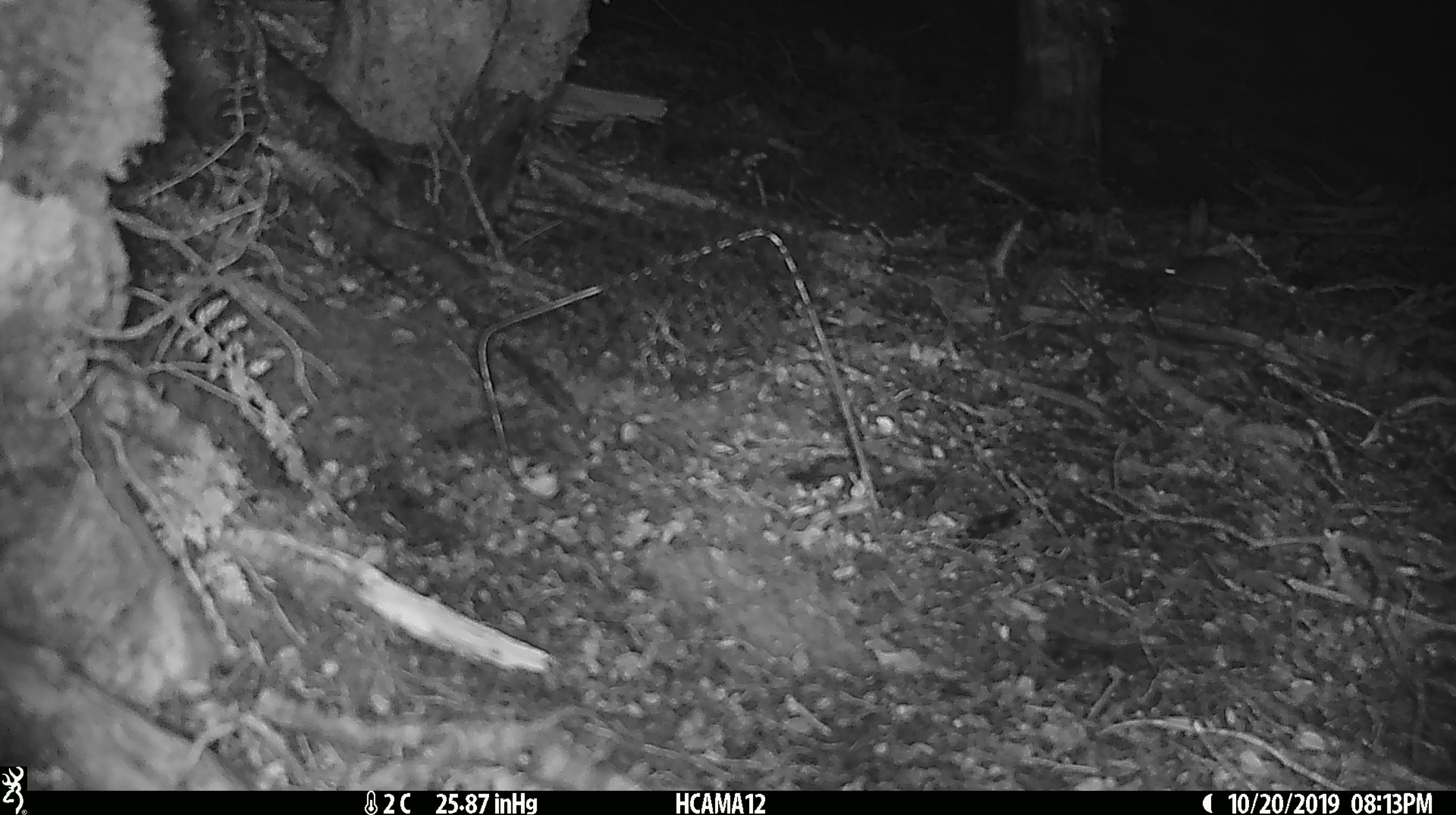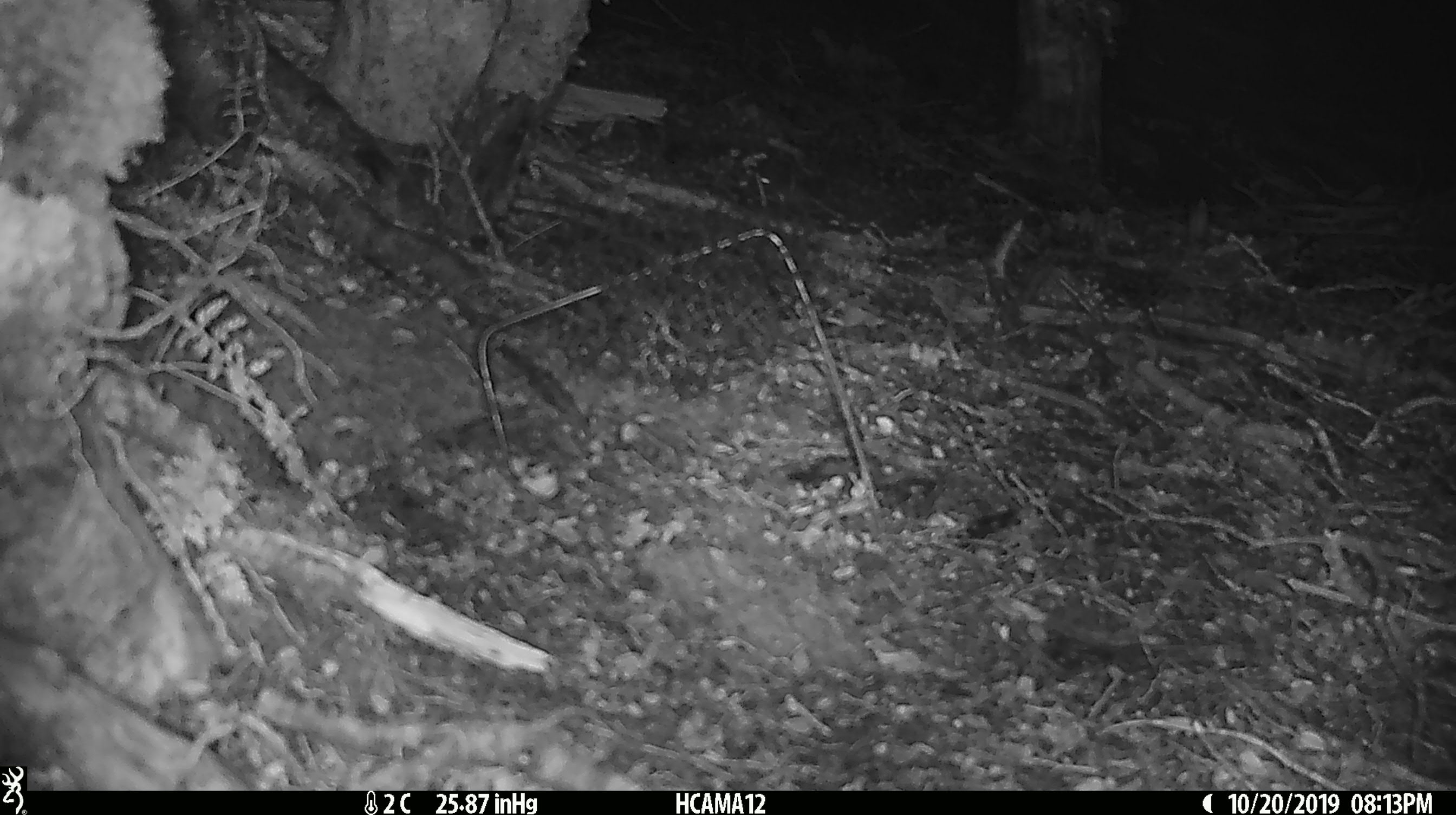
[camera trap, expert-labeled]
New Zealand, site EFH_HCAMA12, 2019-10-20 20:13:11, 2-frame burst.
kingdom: Animalia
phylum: Chordata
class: Mammalia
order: Rodentia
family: Muridae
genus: Mus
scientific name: Mus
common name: mouse